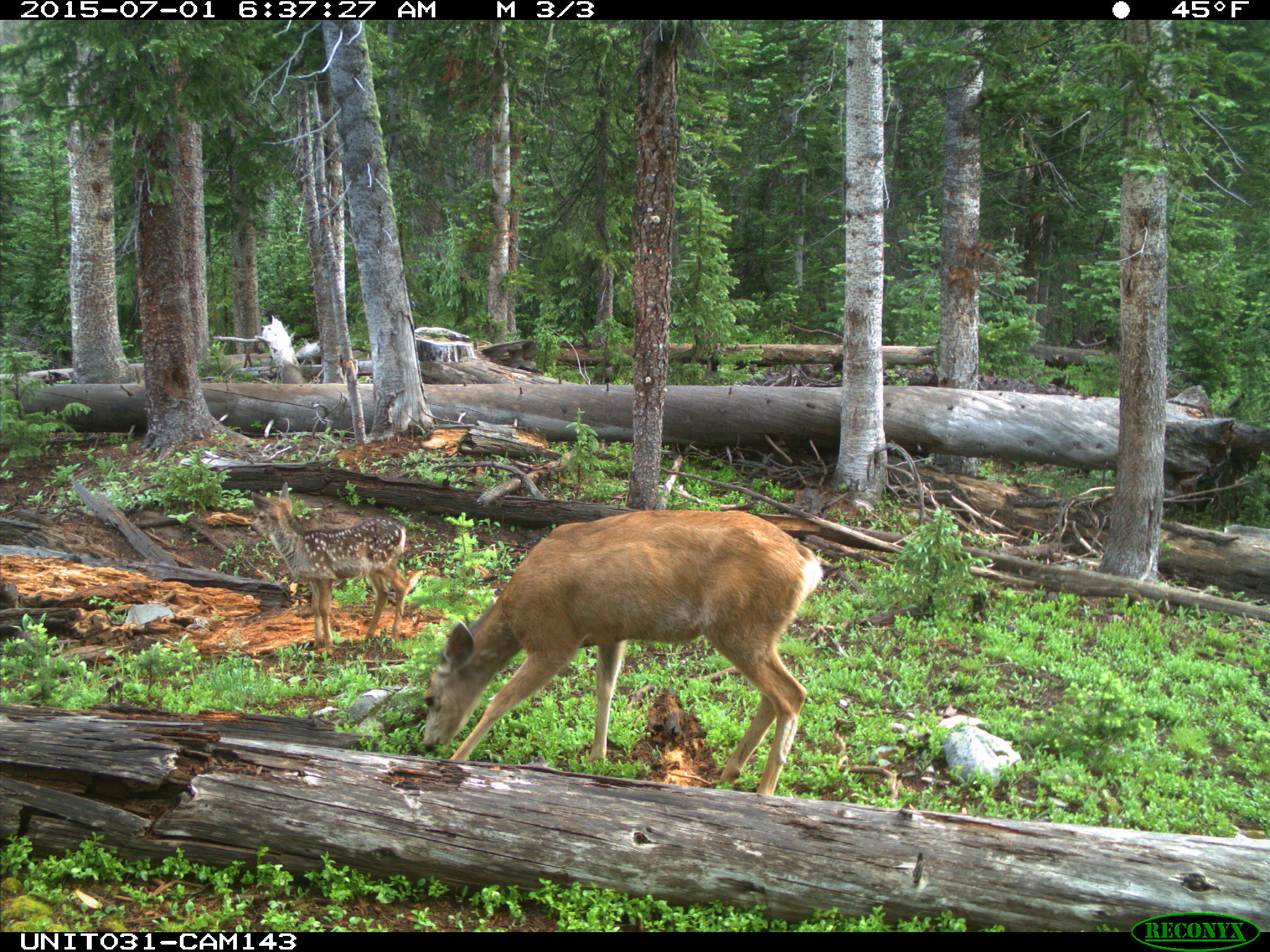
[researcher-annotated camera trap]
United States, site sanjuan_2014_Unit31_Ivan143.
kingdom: Animalia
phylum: Chordata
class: Mammalia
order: Artiodactyla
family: Cervidae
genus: Odocoileus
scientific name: Odocoileus hemionus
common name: mule deer